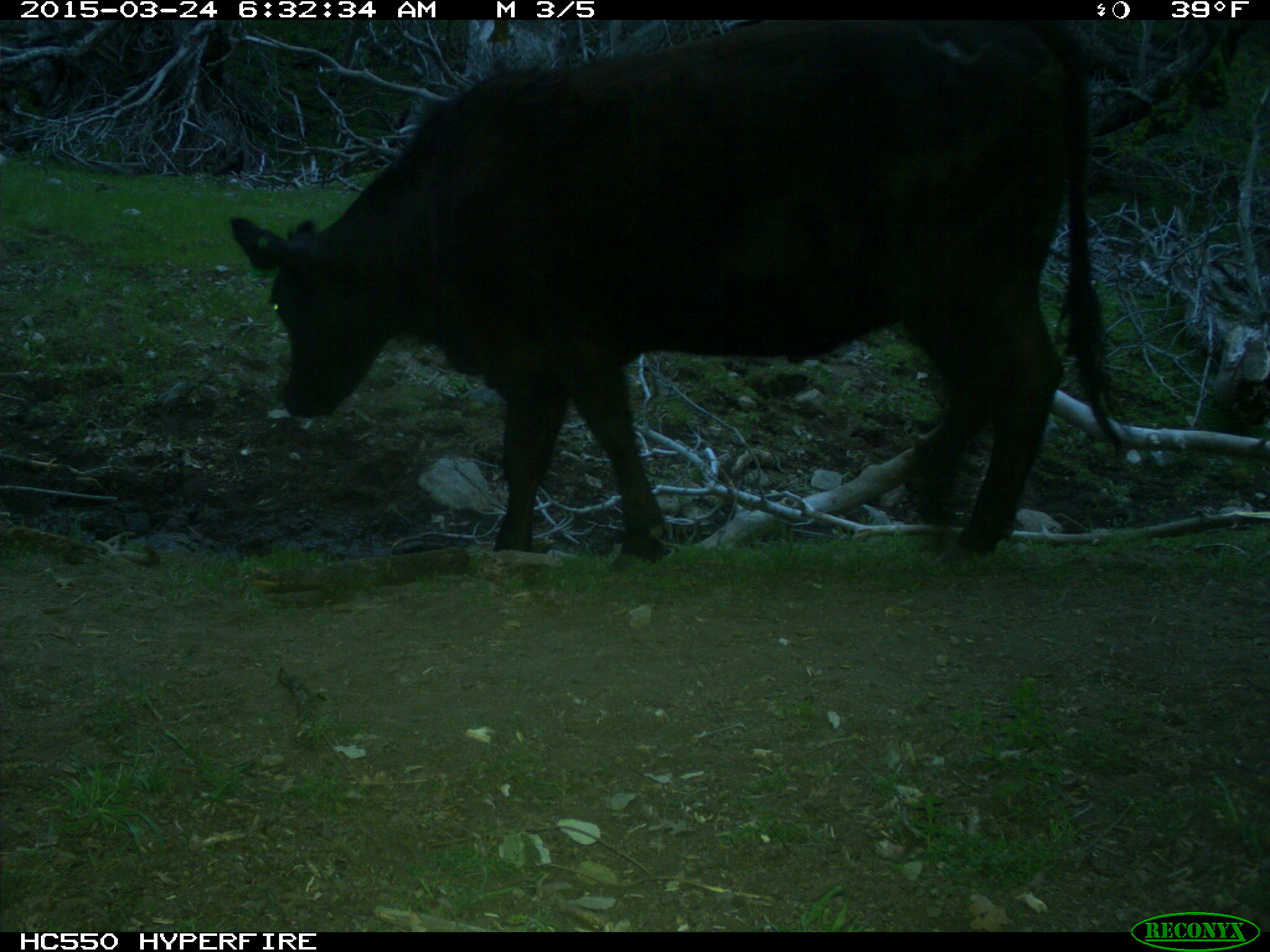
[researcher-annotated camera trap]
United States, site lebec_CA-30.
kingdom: Animalia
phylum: Chordata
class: Mammalia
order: Artiodactyla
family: Bovidae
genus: Bos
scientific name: Bos taurus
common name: domestic cow